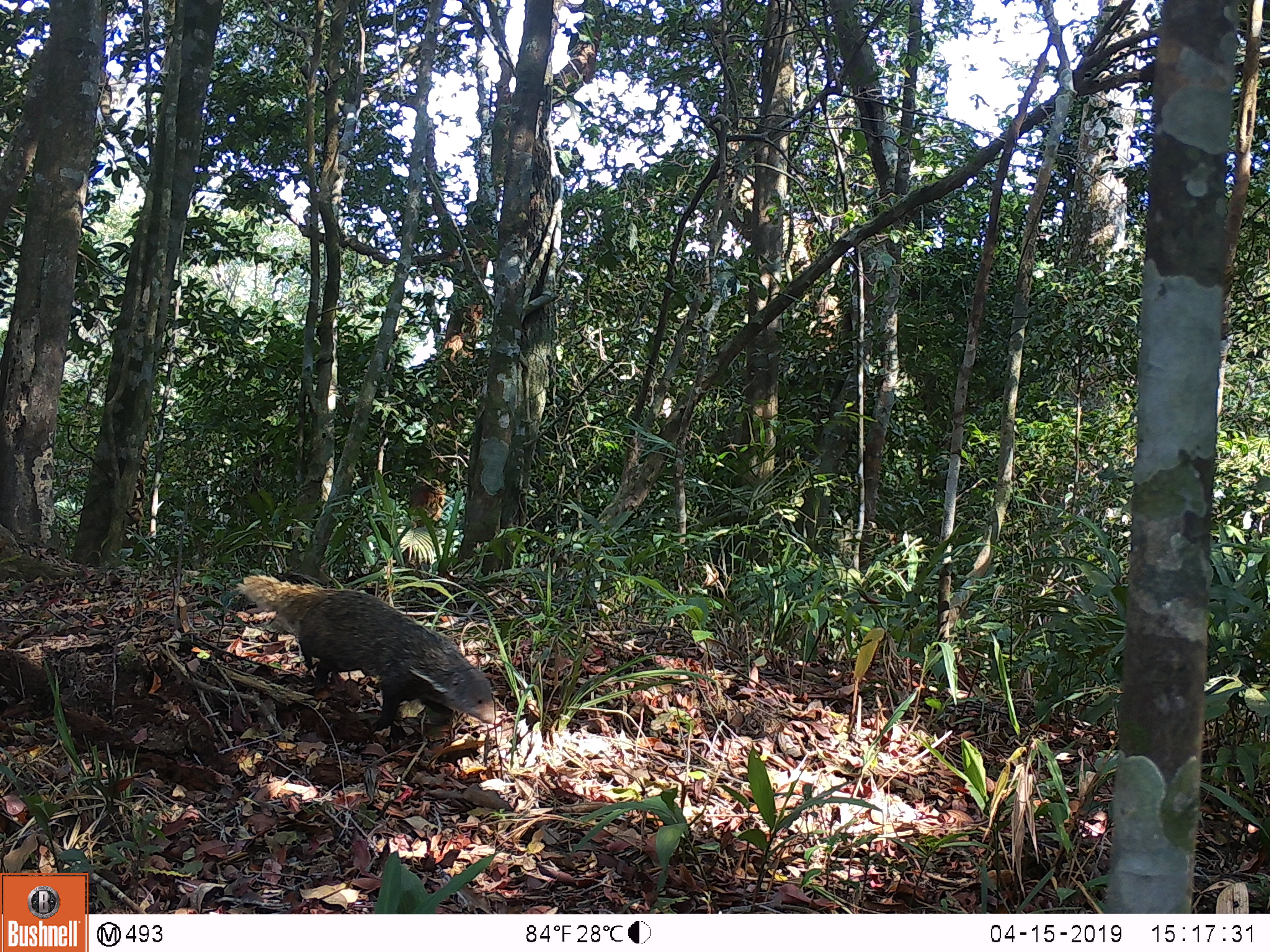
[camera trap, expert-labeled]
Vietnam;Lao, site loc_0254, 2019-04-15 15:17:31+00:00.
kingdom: Animalia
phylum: Chordata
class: Mammalia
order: Carnivora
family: Herpestidae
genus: Urva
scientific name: Urva urva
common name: crab-eating mongoose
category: crab eating mongoose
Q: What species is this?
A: Crab eating mongoose (crab-eating mongoose) (Urva urva).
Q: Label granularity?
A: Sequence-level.